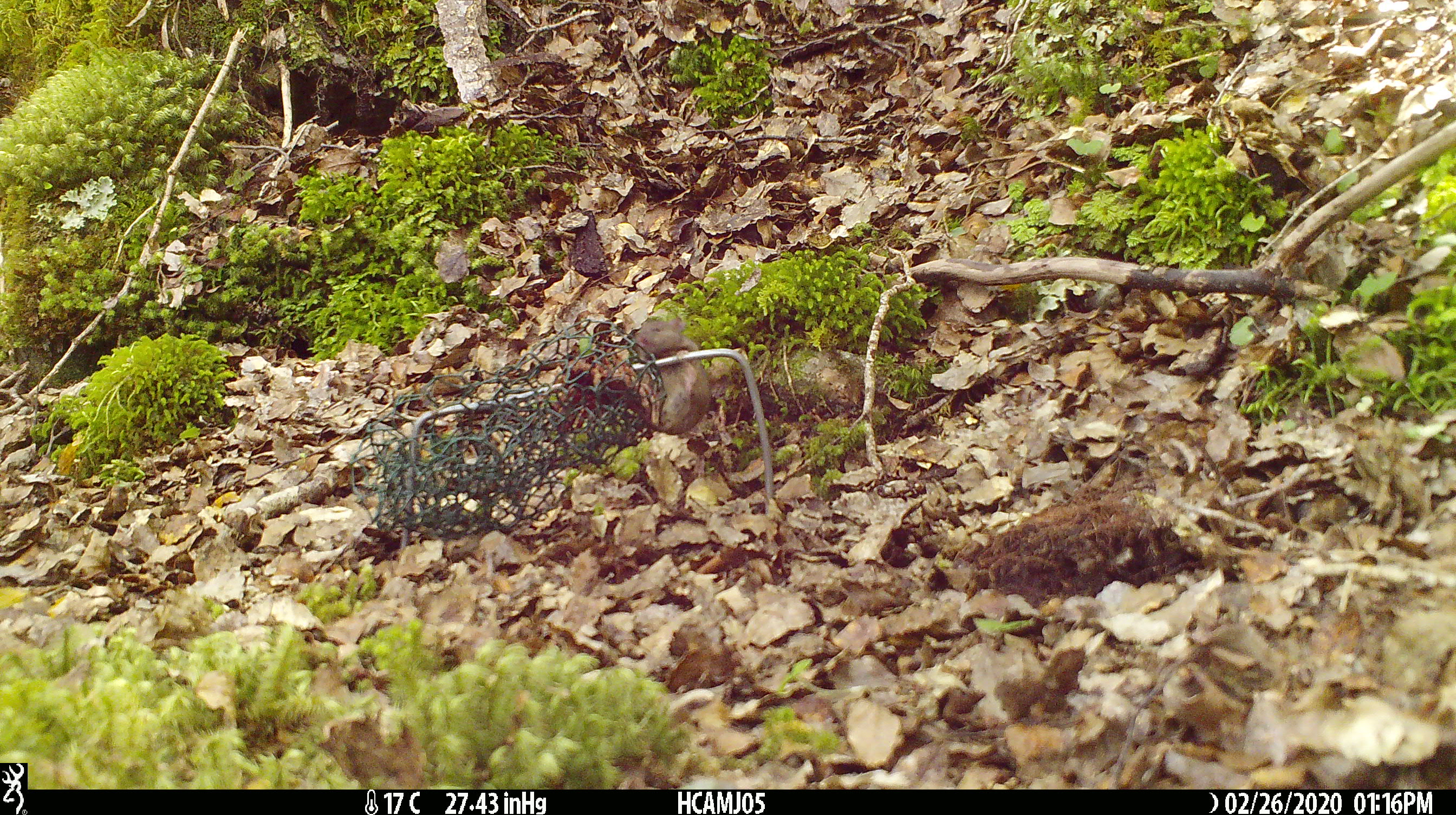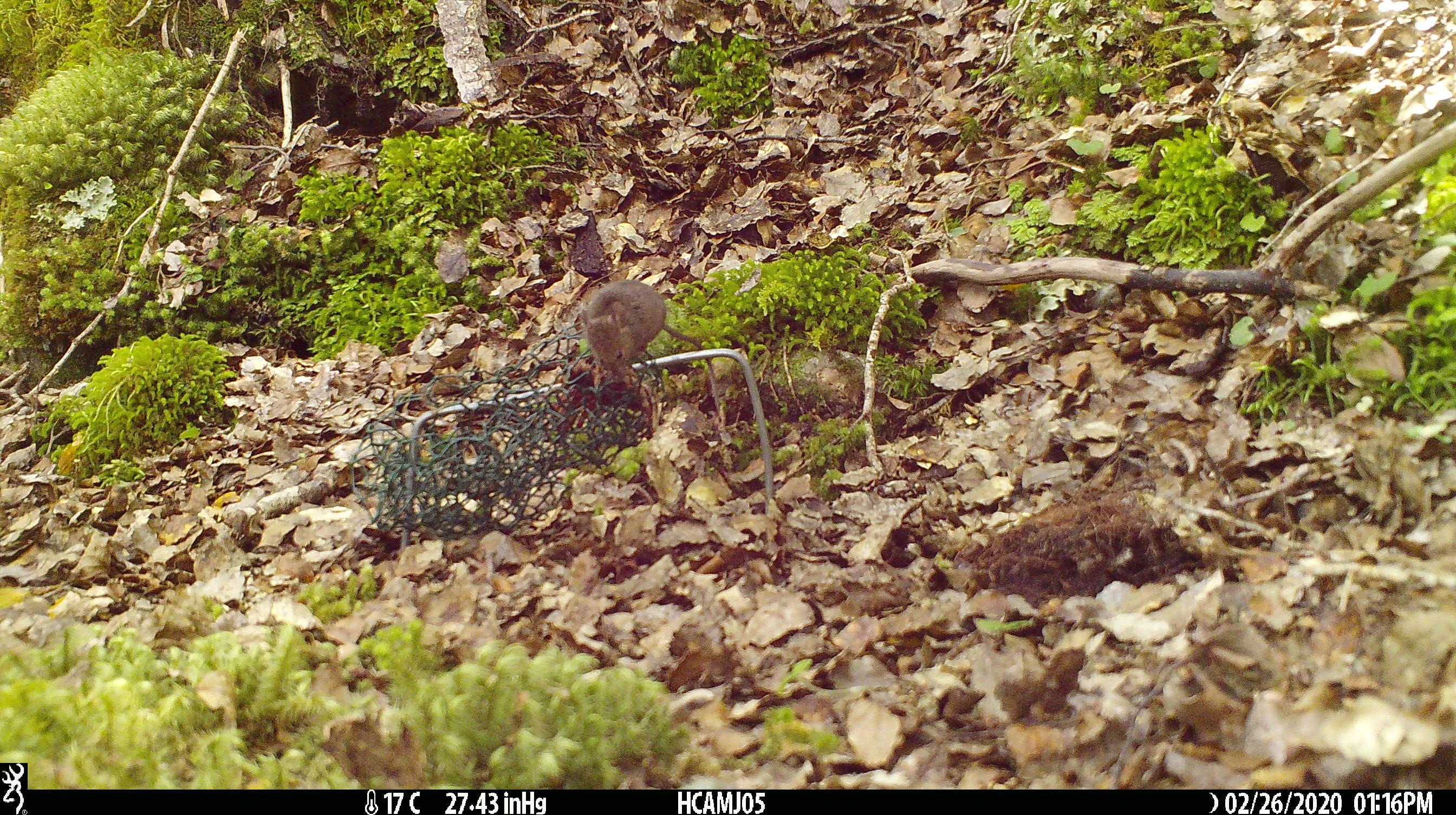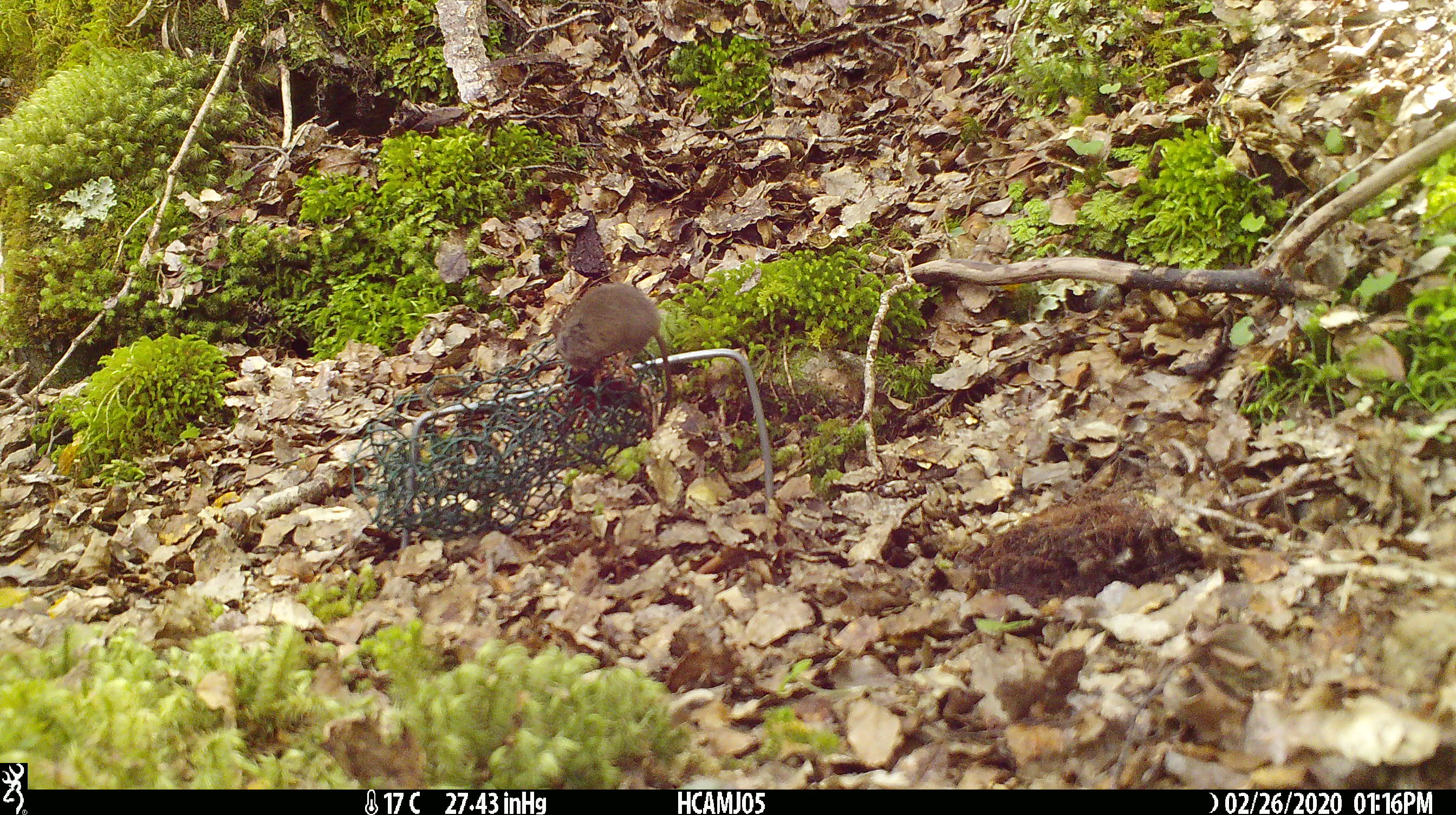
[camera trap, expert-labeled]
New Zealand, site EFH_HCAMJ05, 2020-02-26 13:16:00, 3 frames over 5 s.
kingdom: Animalia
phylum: Chordata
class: Mammalia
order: Rodentia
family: Muridae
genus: Mus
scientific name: Mus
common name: mouse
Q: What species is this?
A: Mouse (Mus).